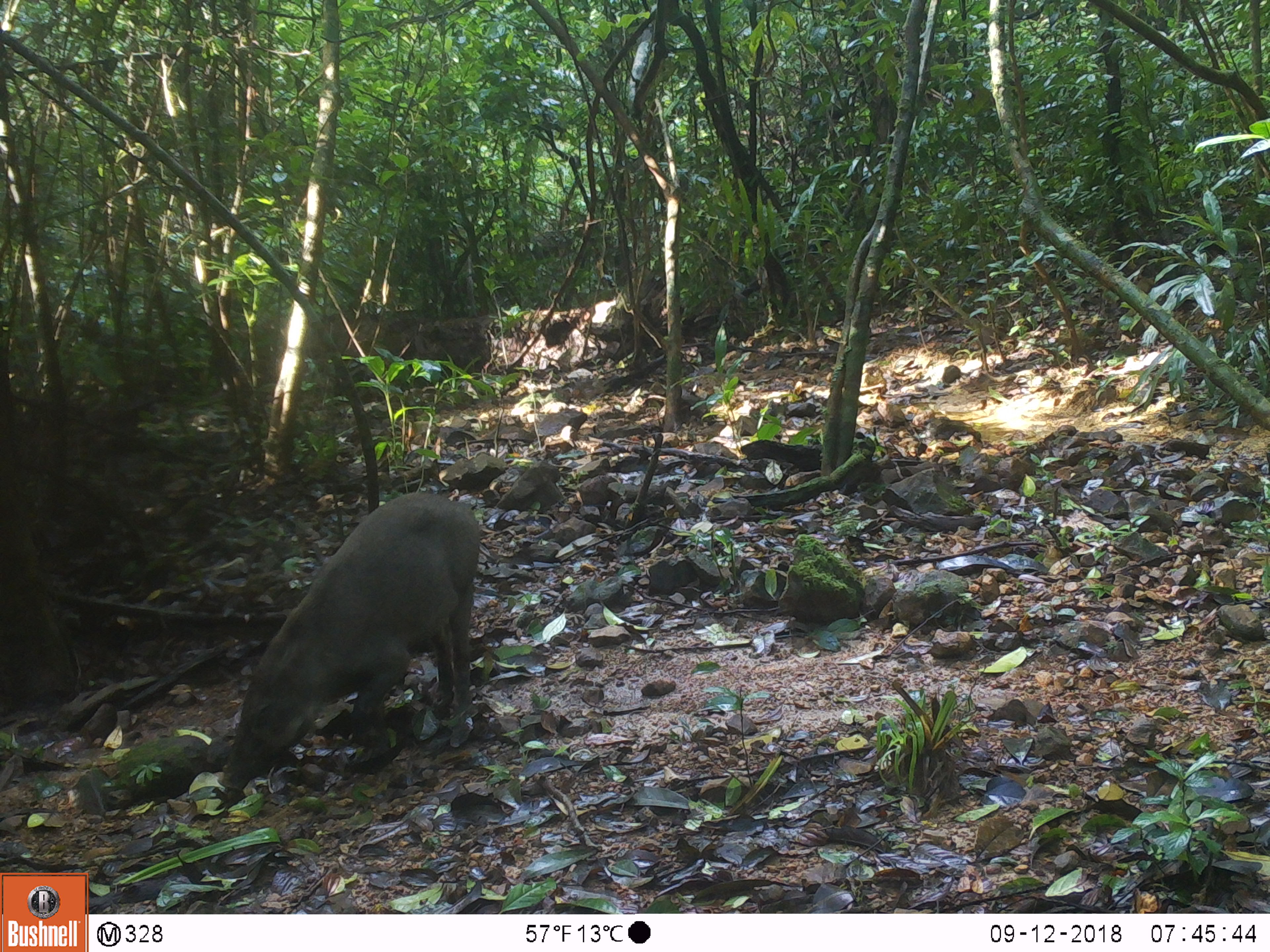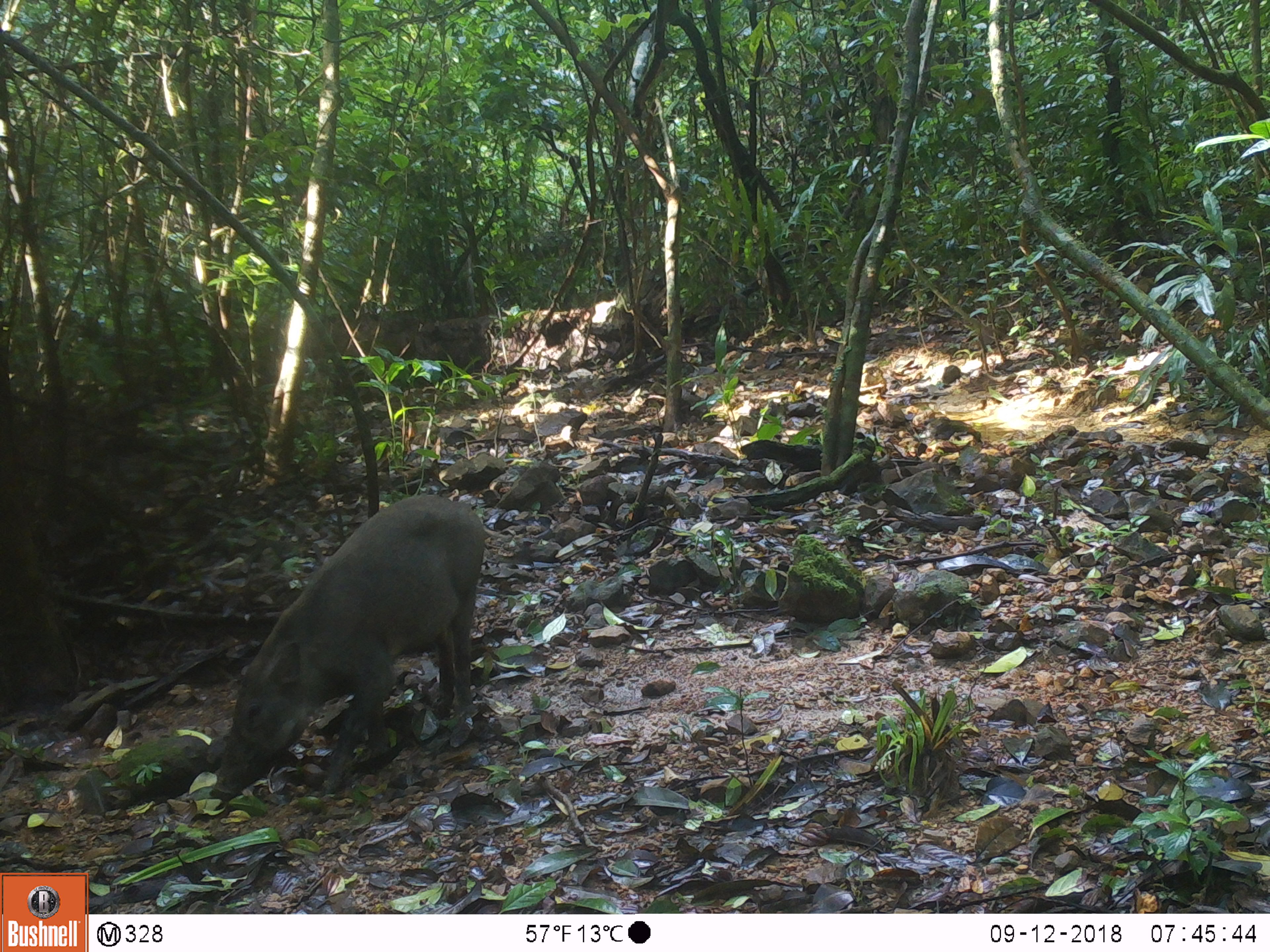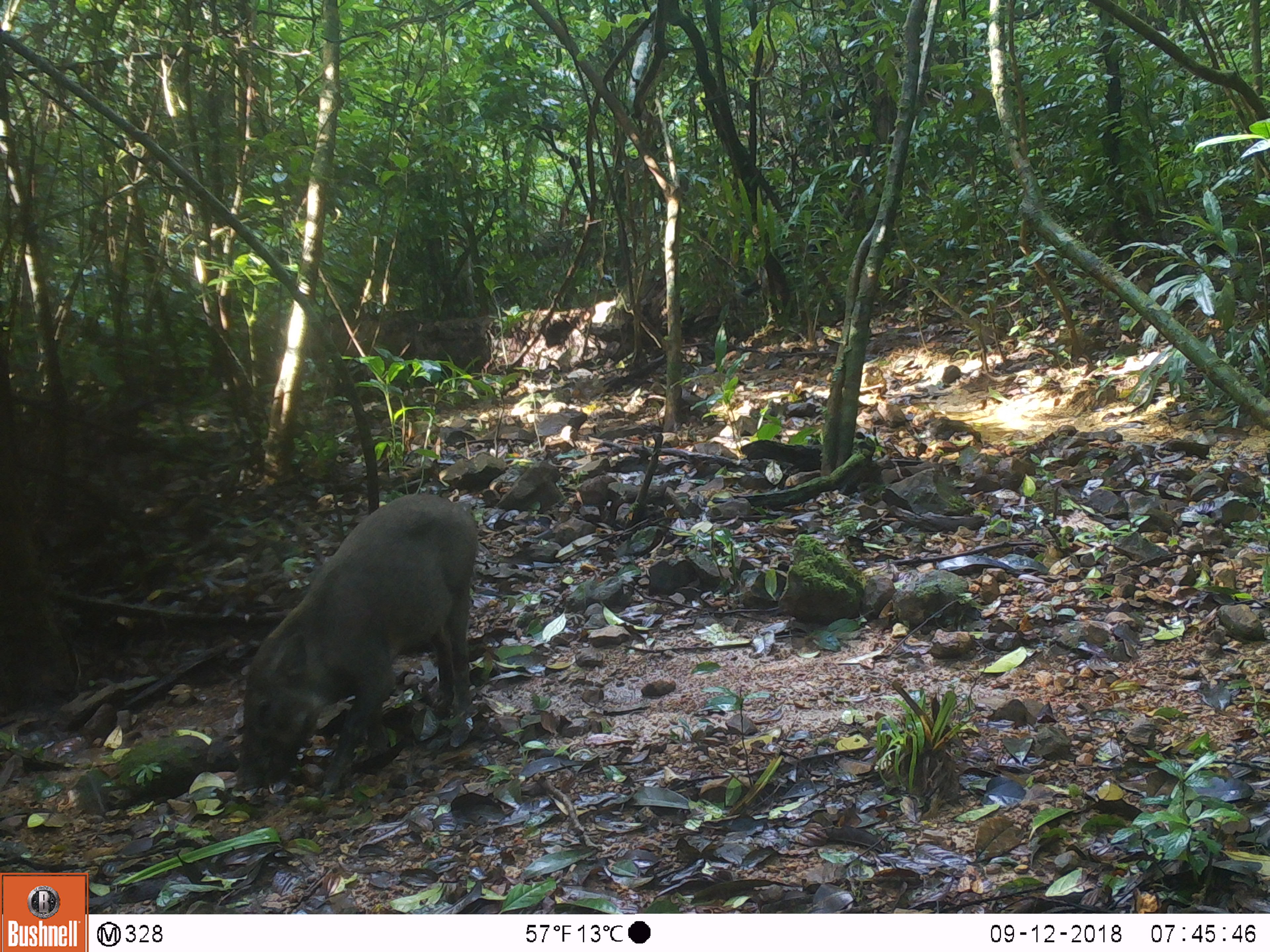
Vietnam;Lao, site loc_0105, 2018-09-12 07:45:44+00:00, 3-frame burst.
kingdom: Animalia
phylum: Chordata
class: Mammalia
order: Artiodactyla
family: Suidae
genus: Sus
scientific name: Sus scrofa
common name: eurasian wild pig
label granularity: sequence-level